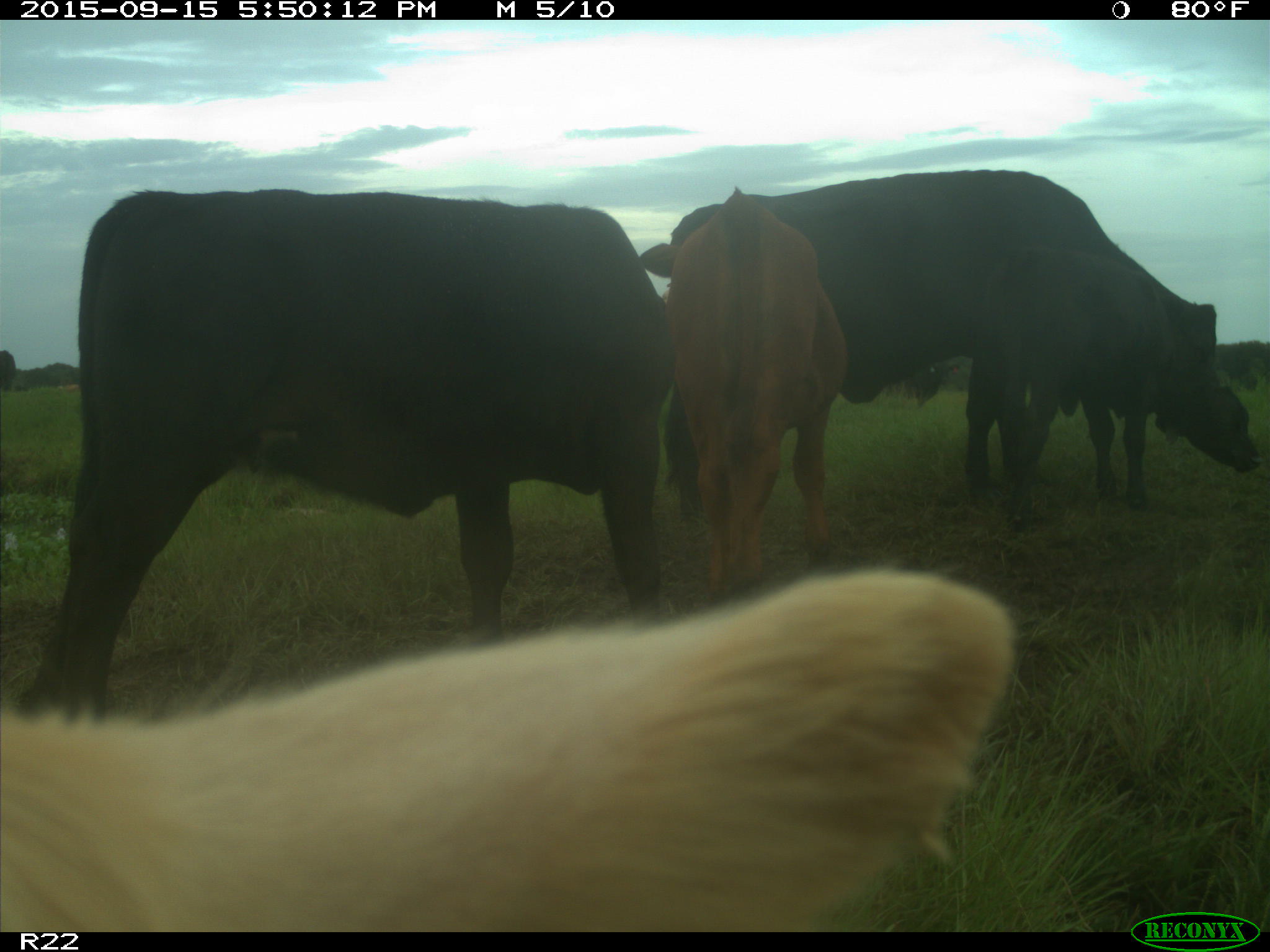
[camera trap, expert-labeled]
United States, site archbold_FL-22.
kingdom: Animalia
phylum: Chordata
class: Mammalia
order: Artiodactyla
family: Bovidae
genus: Bos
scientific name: Bos taurus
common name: domestic cow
Bos taurus (domestic cow).